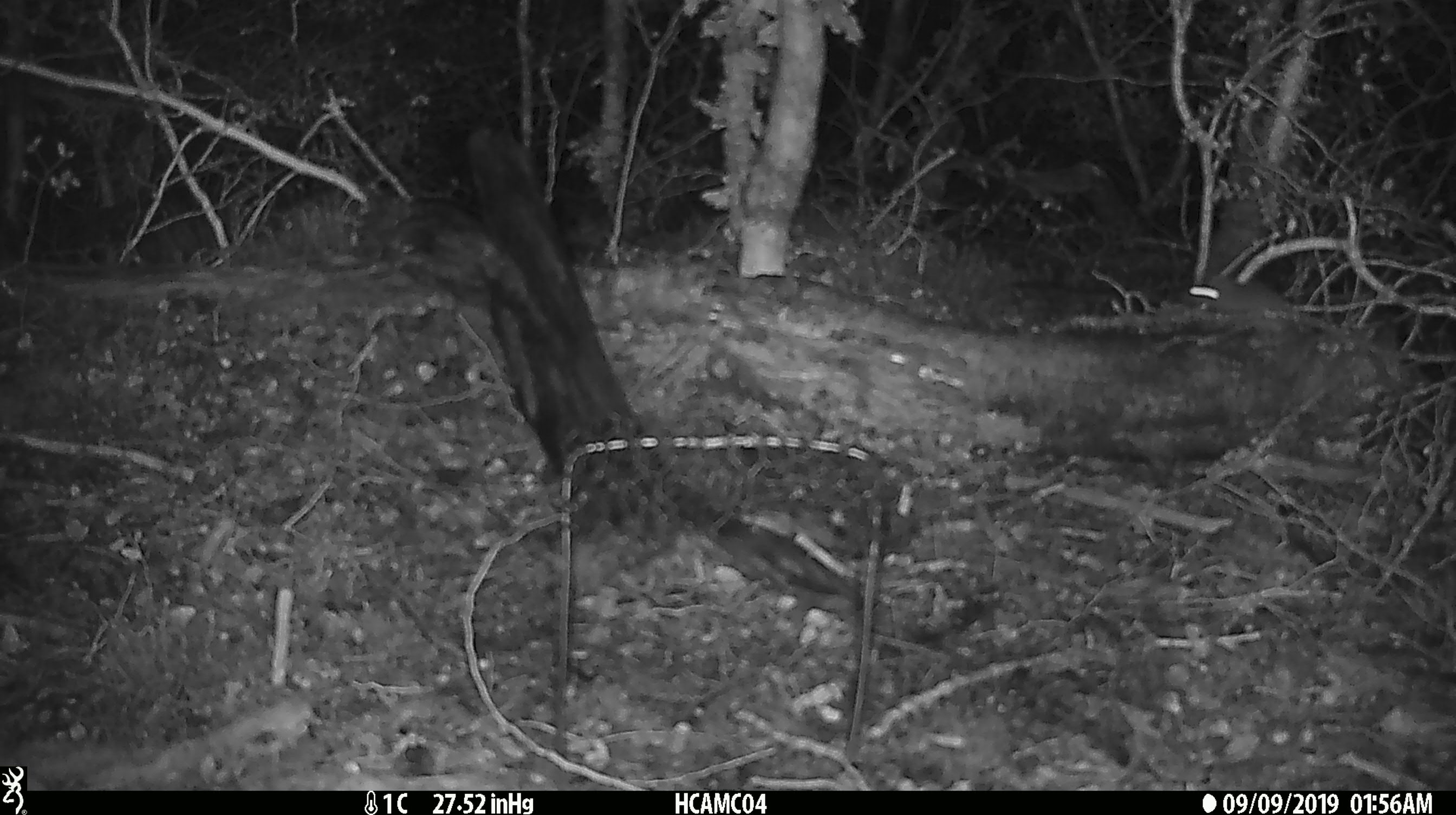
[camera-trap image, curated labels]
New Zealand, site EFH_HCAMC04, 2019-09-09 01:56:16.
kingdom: Animalia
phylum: Chordata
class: Mammalia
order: Rodentia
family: Muridae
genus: Mus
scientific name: Mus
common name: mouse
Mouse (Mus).